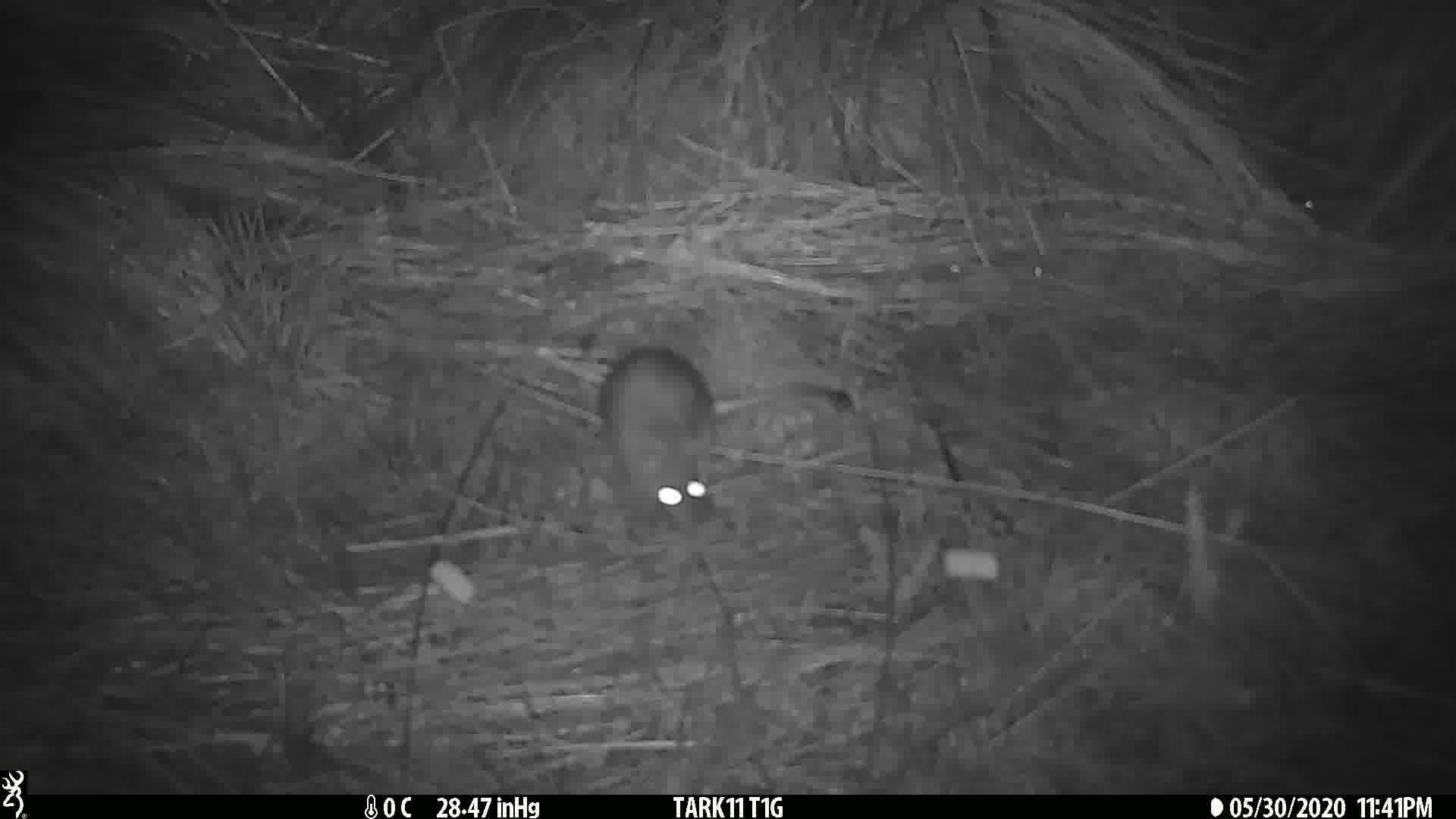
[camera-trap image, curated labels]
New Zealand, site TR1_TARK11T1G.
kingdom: Animalia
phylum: Chordata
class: Mammalia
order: Rodentia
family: Muridae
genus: Rattus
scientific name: Rattus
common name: rat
Rat (Rattus).